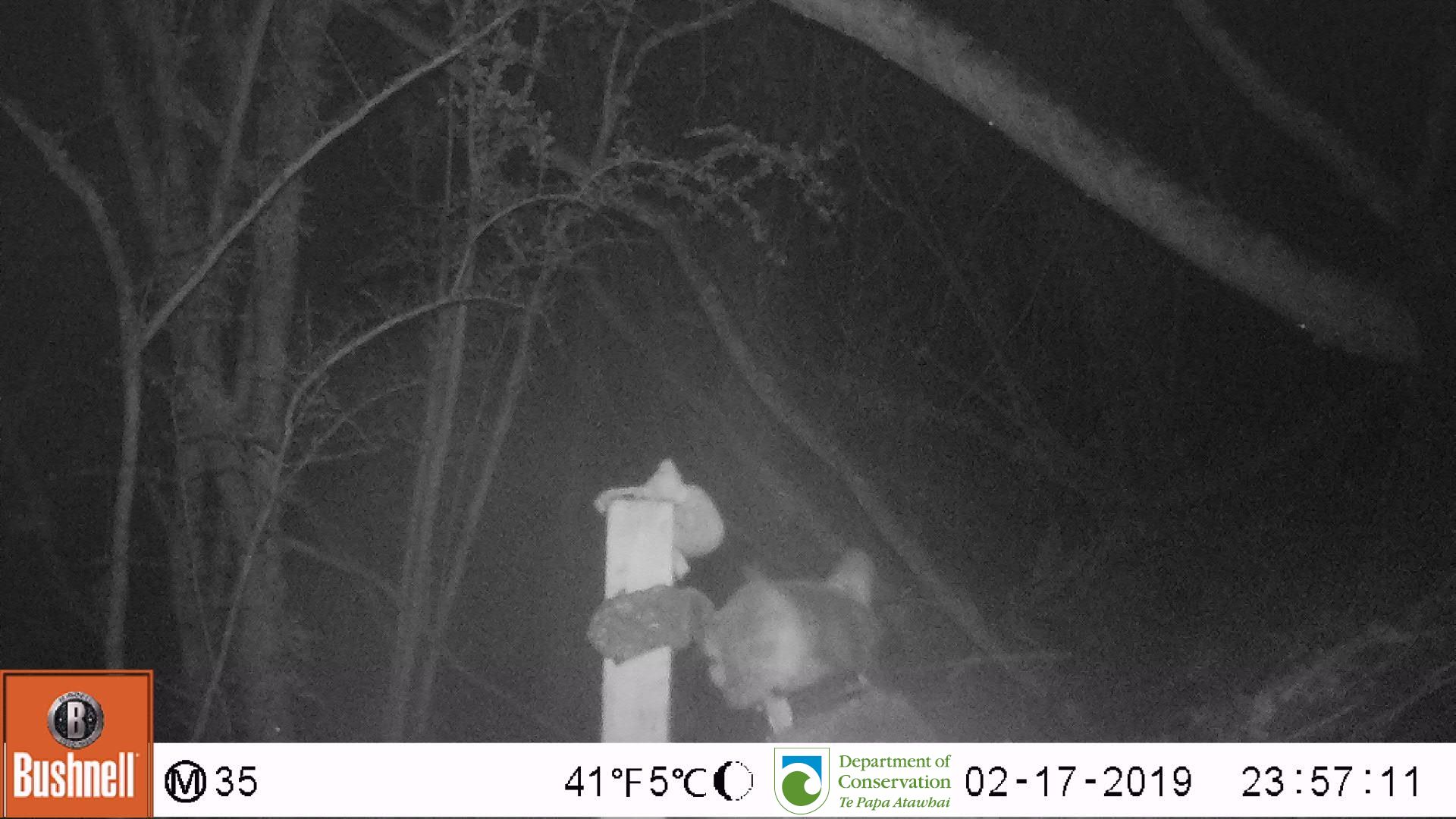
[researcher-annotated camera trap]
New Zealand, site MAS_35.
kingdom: Animalia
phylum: Chordata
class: Mammalia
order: Carnivora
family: Felidae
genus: Felis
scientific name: Felis catus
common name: domestic cat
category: cat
Cat (domestic cat) (Felis catus).